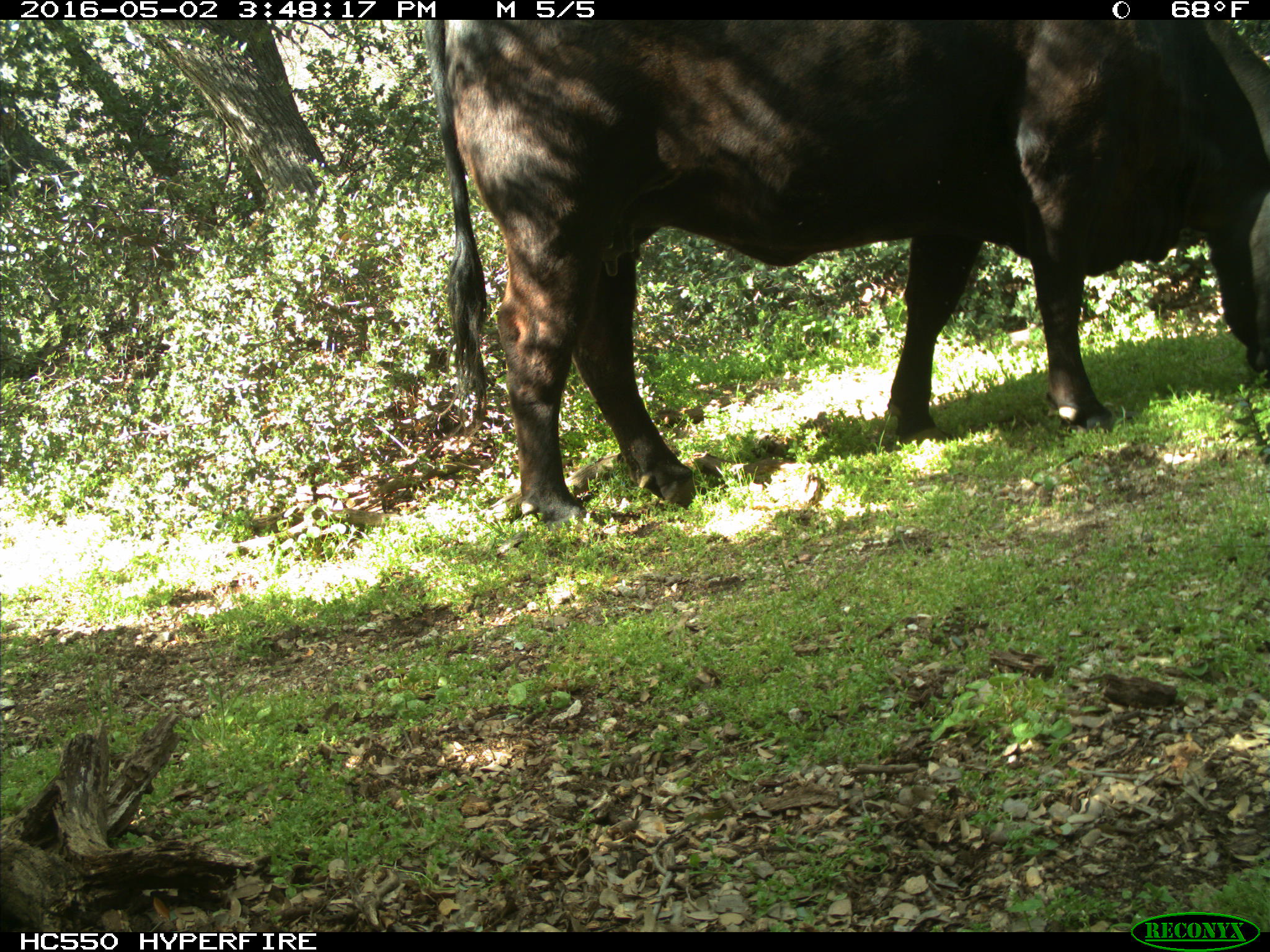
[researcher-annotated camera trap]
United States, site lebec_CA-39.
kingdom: Animalia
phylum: Chordata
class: Mammalia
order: Artiodactyla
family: Bovidae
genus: Bos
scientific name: Bos taurus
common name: domestic cow